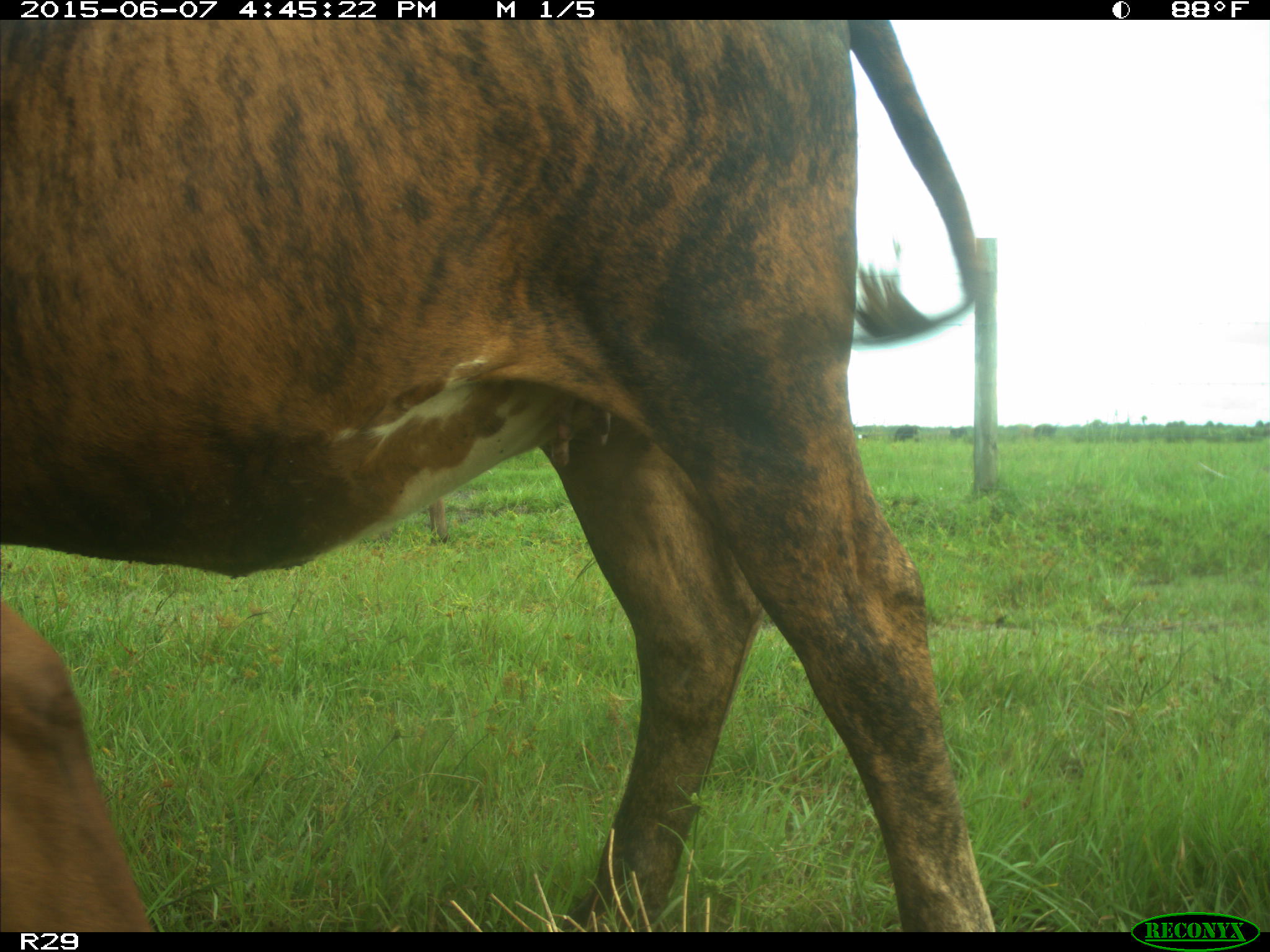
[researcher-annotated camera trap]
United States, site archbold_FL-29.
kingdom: Animalia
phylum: Chordata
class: Mammalia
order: Artiodactyla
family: Bovidae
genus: Bos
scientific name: Bos taurus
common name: domestic cow